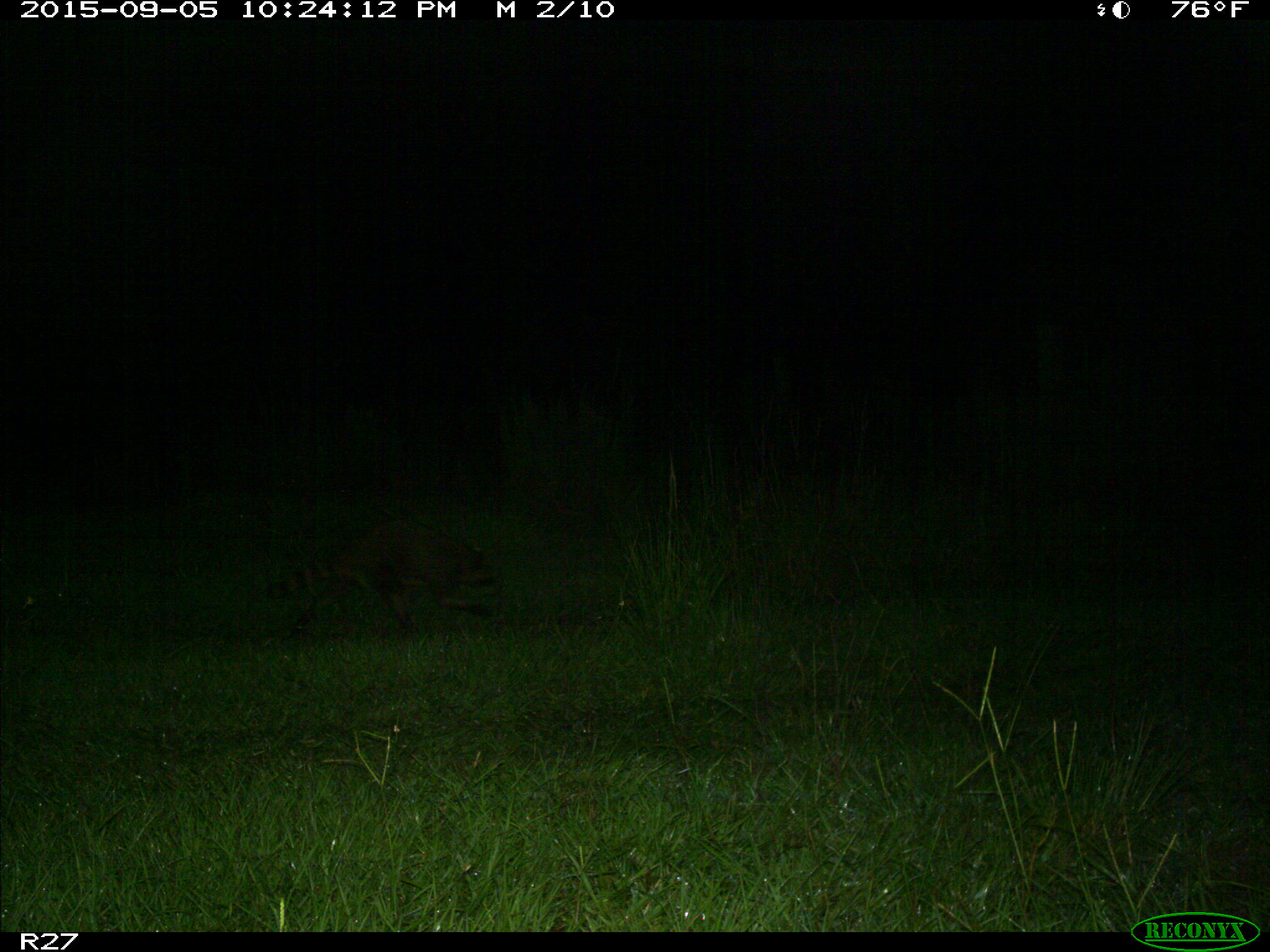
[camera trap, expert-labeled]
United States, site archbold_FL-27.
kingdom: Animalia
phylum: Chordata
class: Mammalia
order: Carnivora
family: Procyonidae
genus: Procyon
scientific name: Procyon lotor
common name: common raccoon